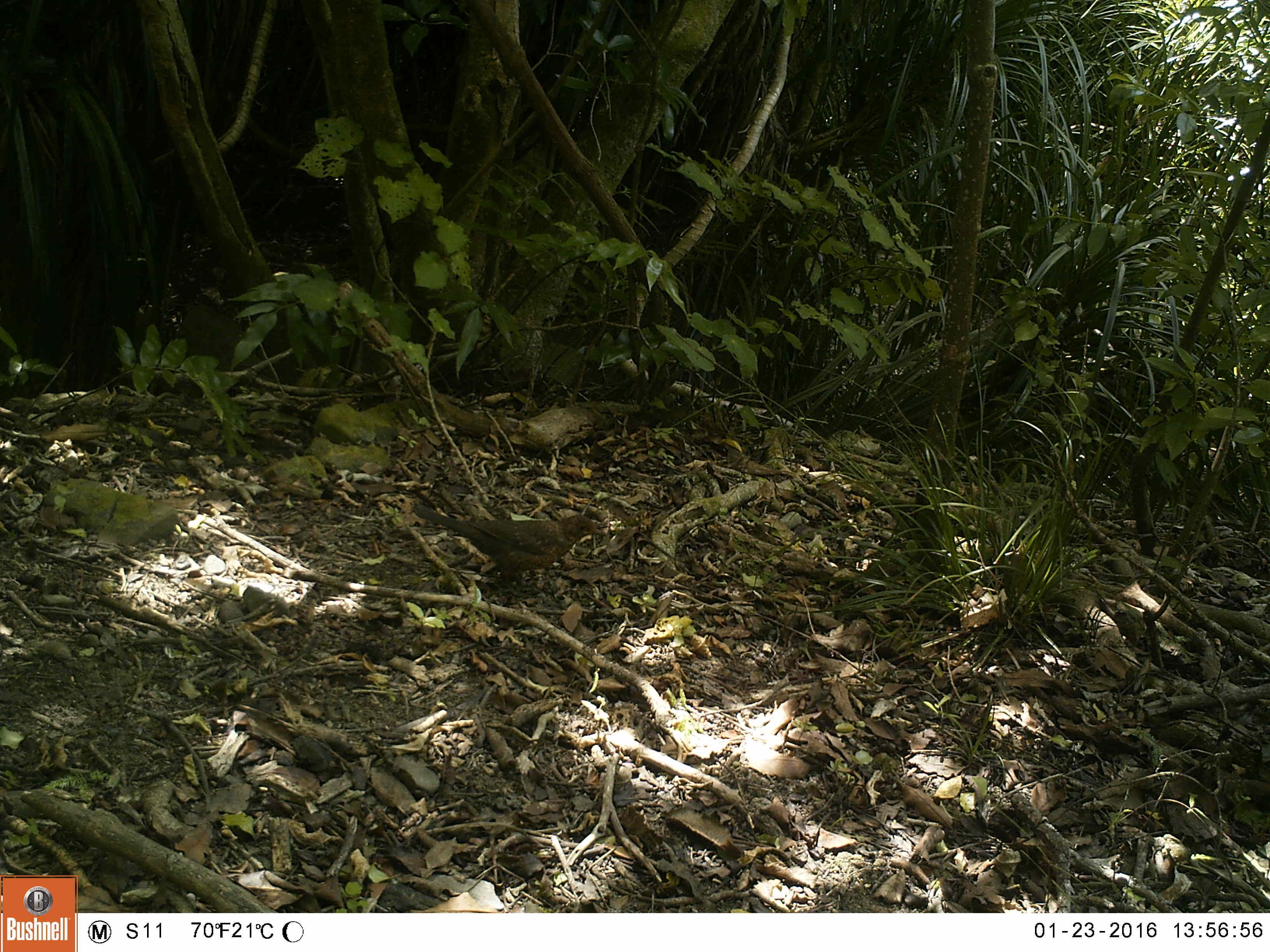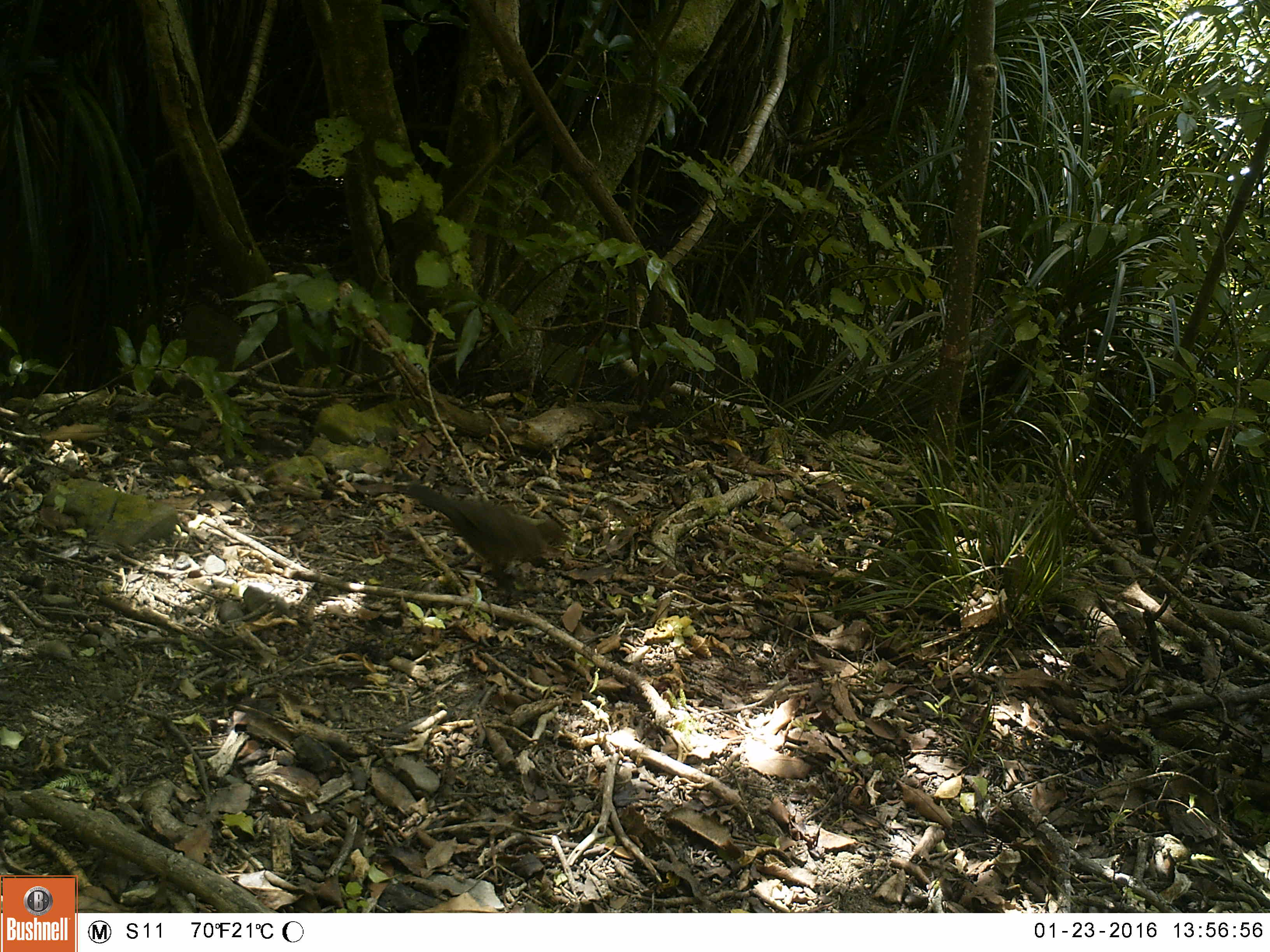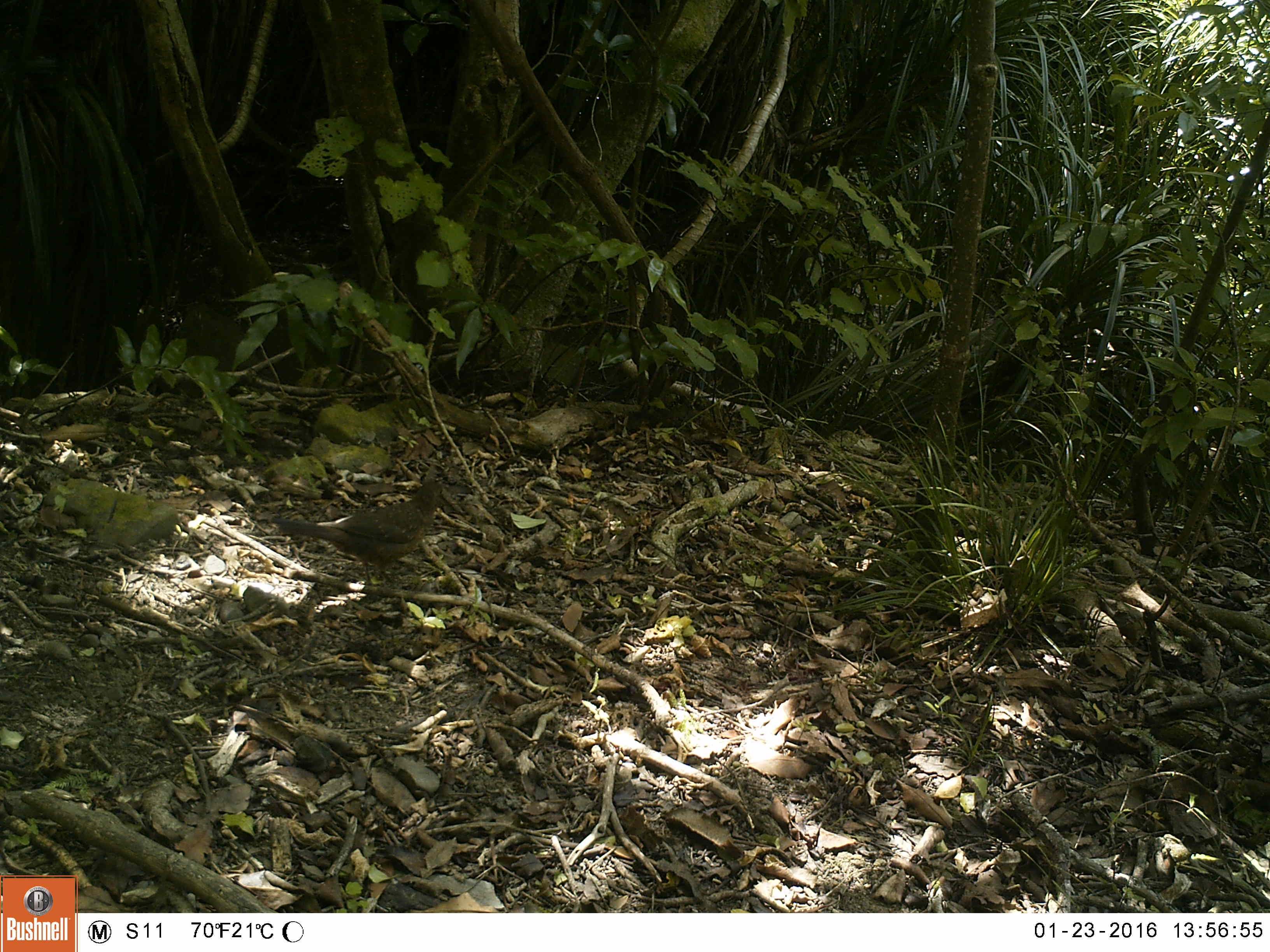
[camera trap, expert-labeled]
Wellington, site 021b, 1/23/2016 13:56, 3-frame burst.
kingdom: Animalia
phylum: Chordata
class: Aves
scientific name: Aves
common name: bird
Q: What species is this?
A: Bird (Aves).